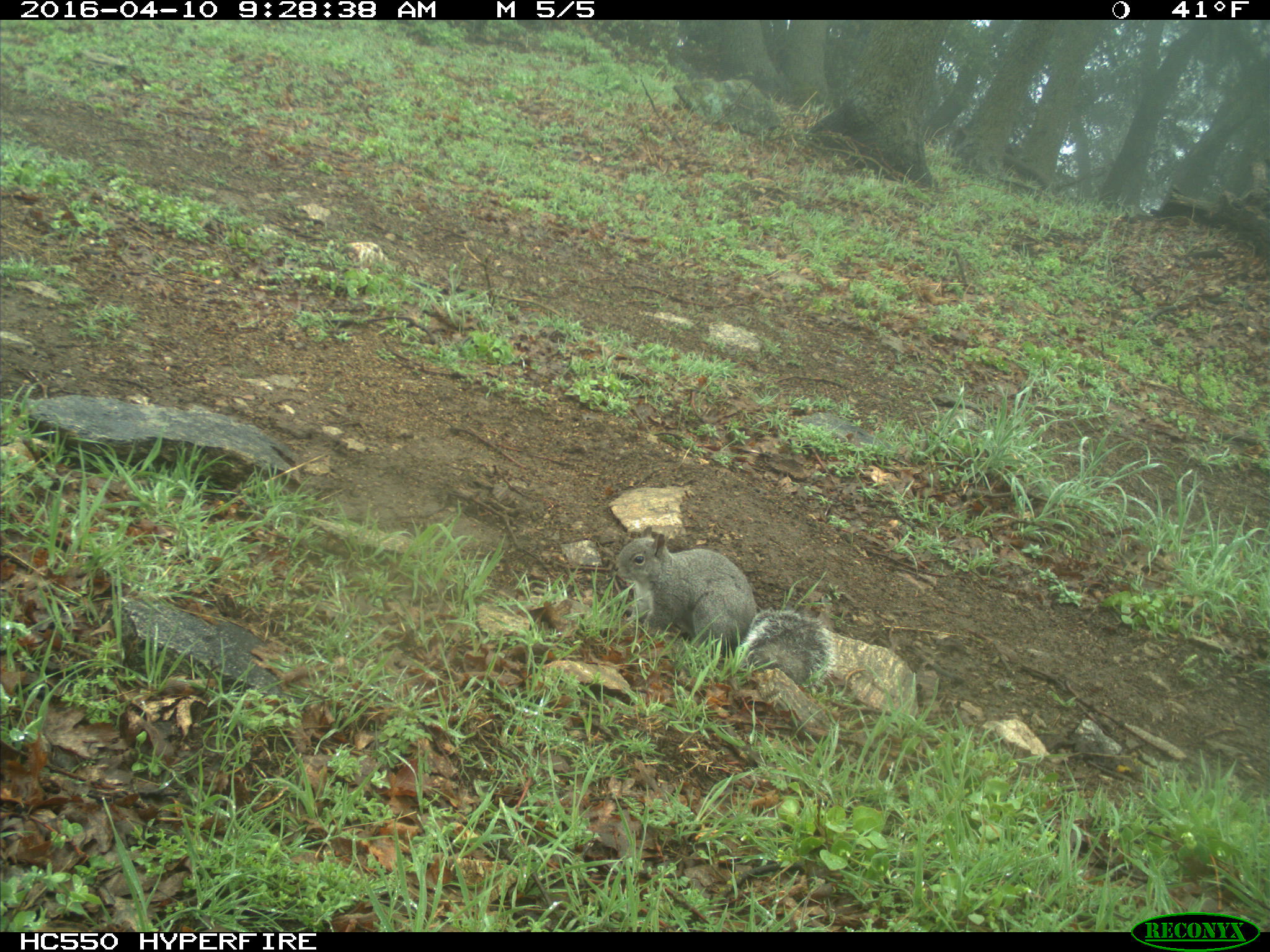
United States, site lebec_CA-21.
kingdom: Animalia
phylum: Chordata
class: Mammalia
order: Rodentia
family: Sciuridae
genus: Sciurus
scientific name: Sciurus carolinensis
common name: eastern gray squirrel